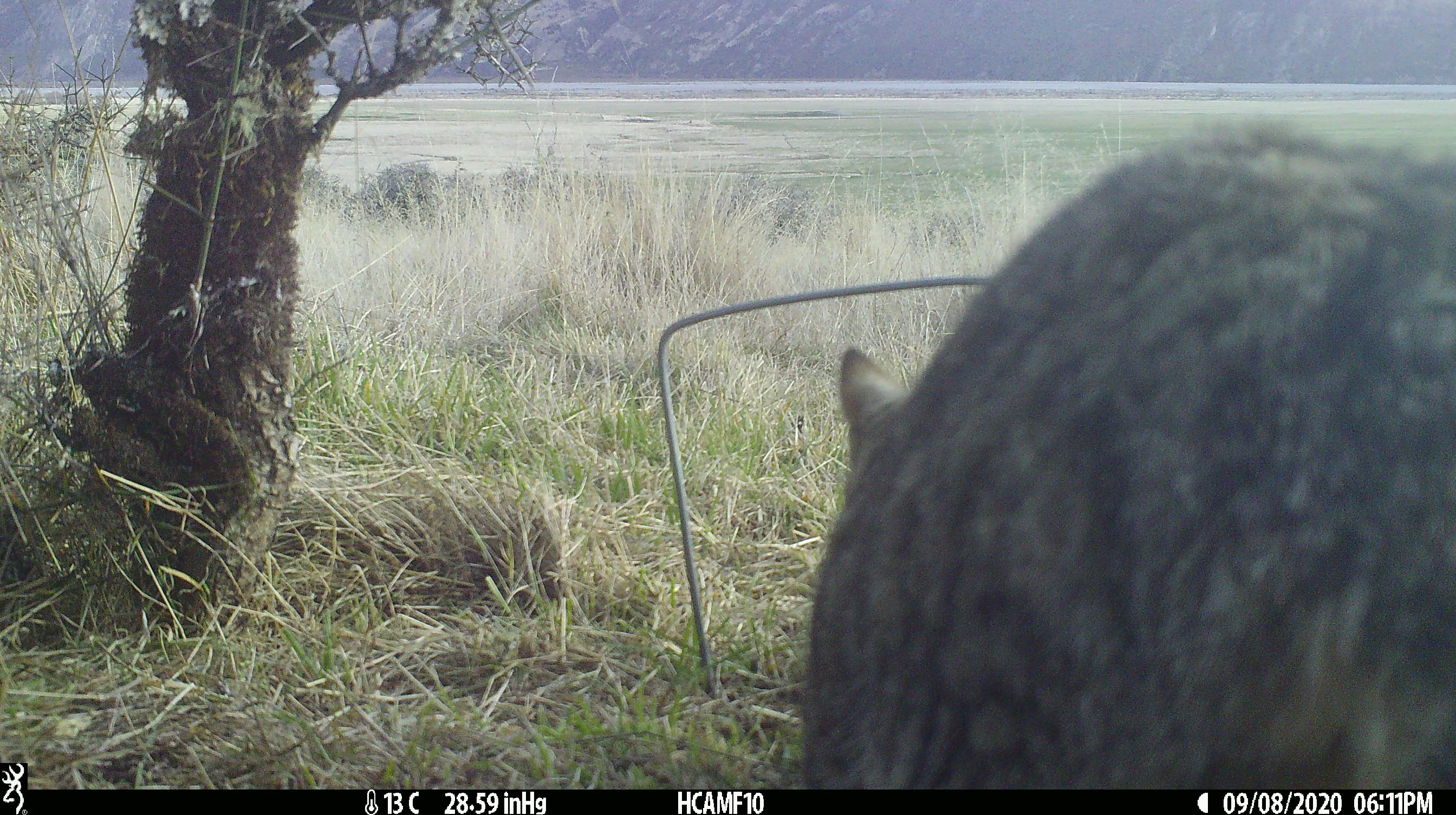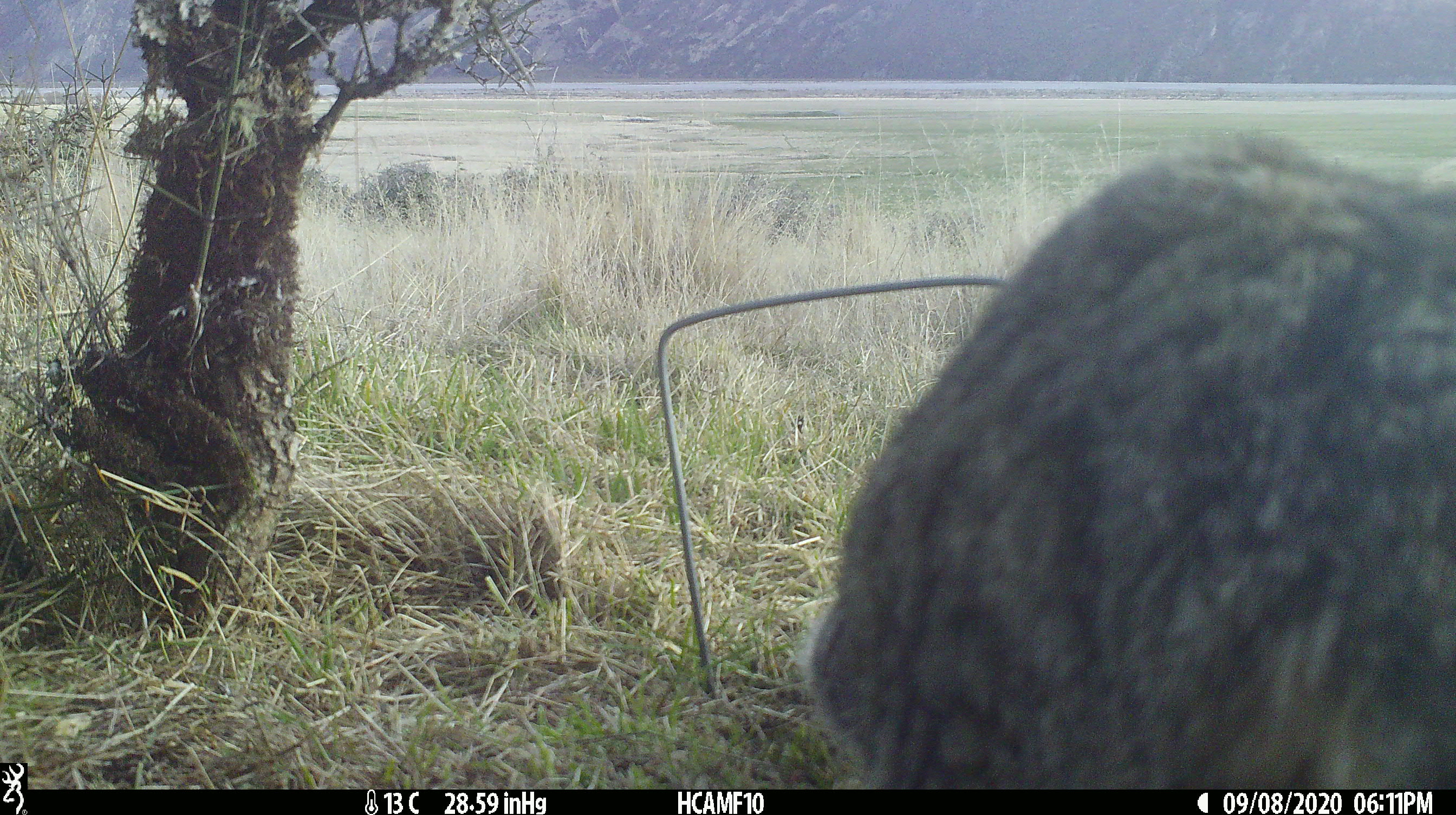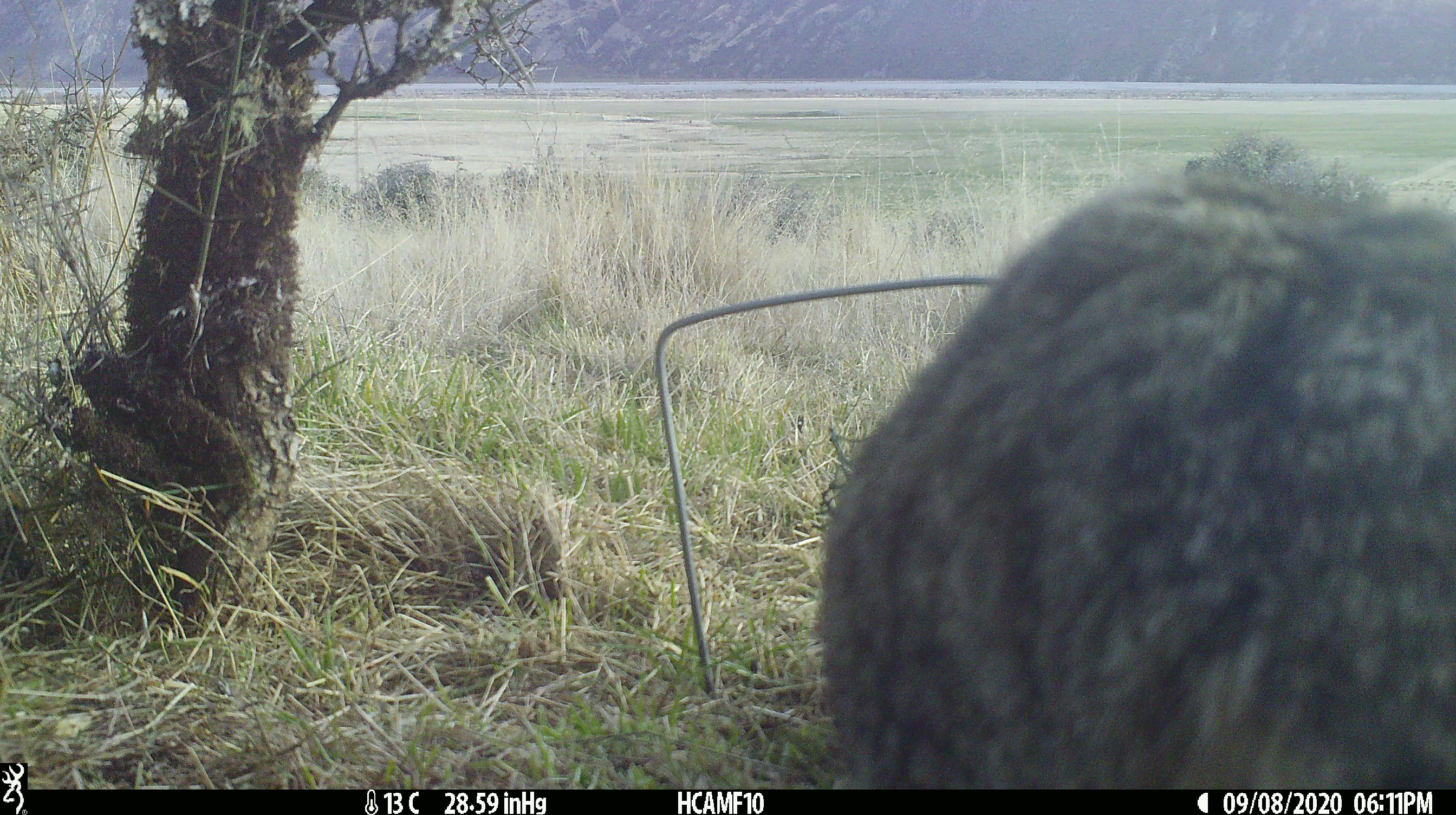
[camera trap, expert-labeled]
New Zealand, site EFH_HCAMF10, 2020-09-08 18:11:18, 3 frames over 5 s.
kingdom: Animalia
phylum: Chordata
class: Mammalia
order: Carnivora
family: Felidae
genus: Felis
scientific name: Felis catus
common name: domestic cat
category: cat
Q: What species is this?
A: Cat (domestic cat) (Felis catus).